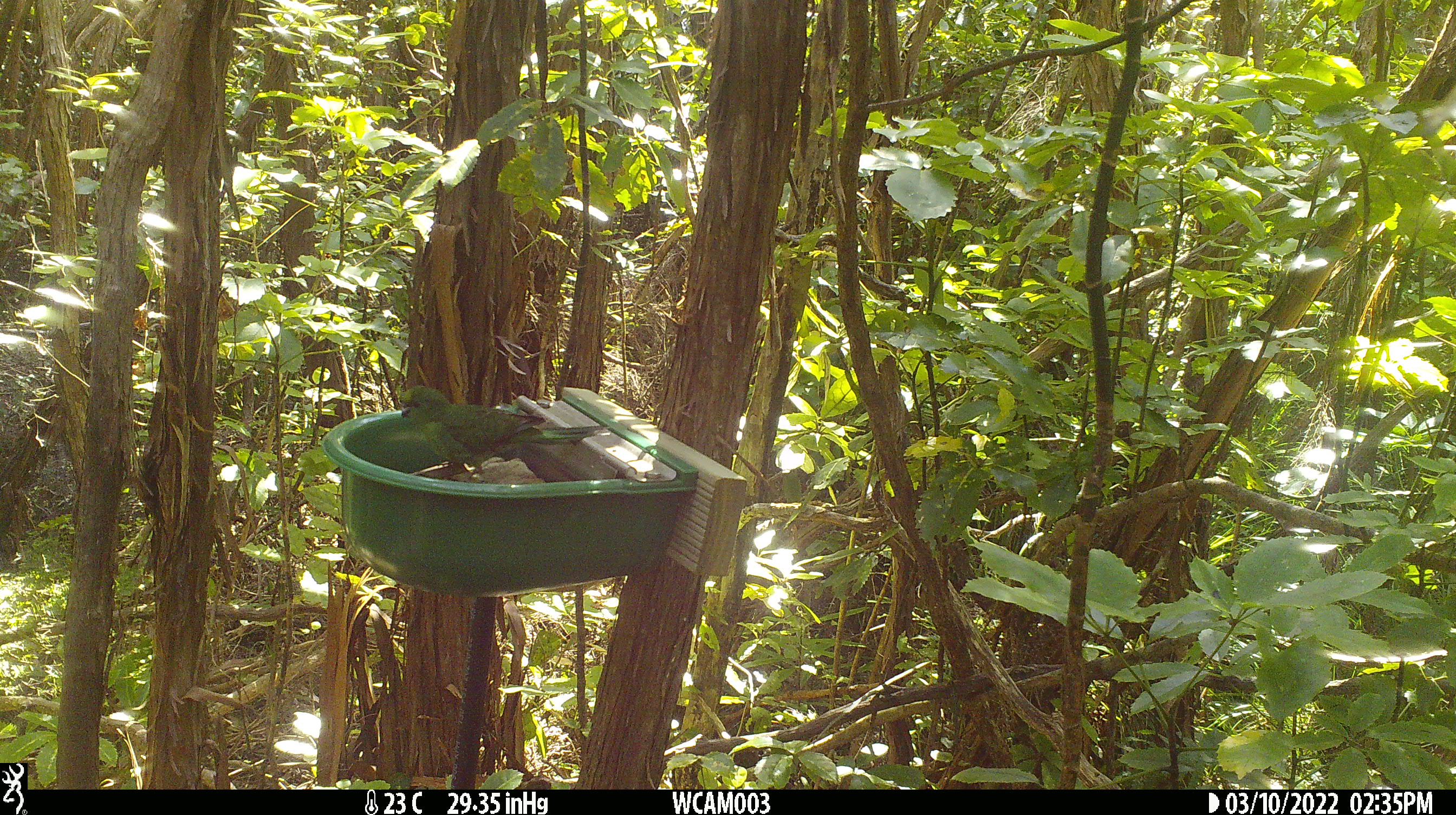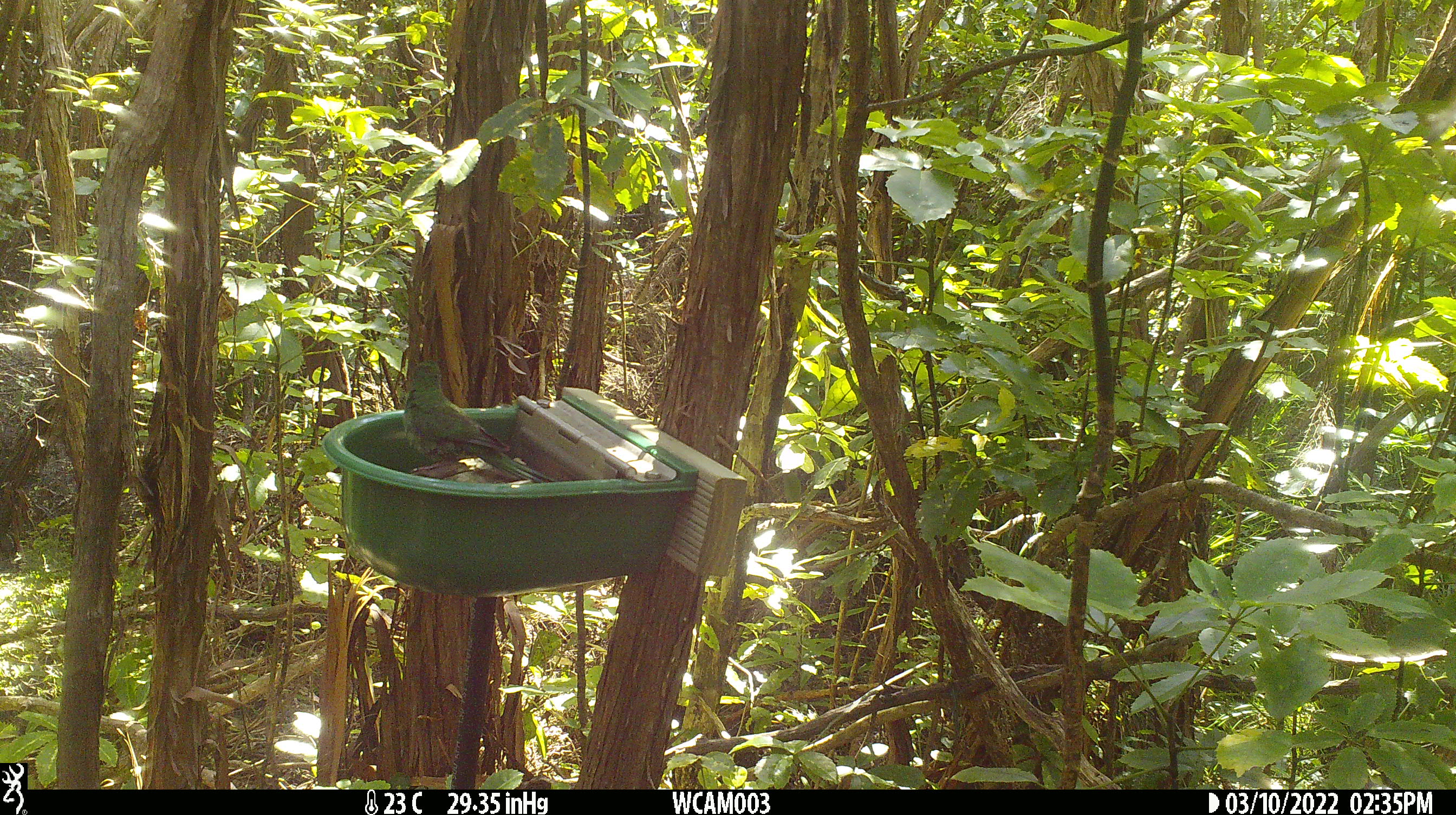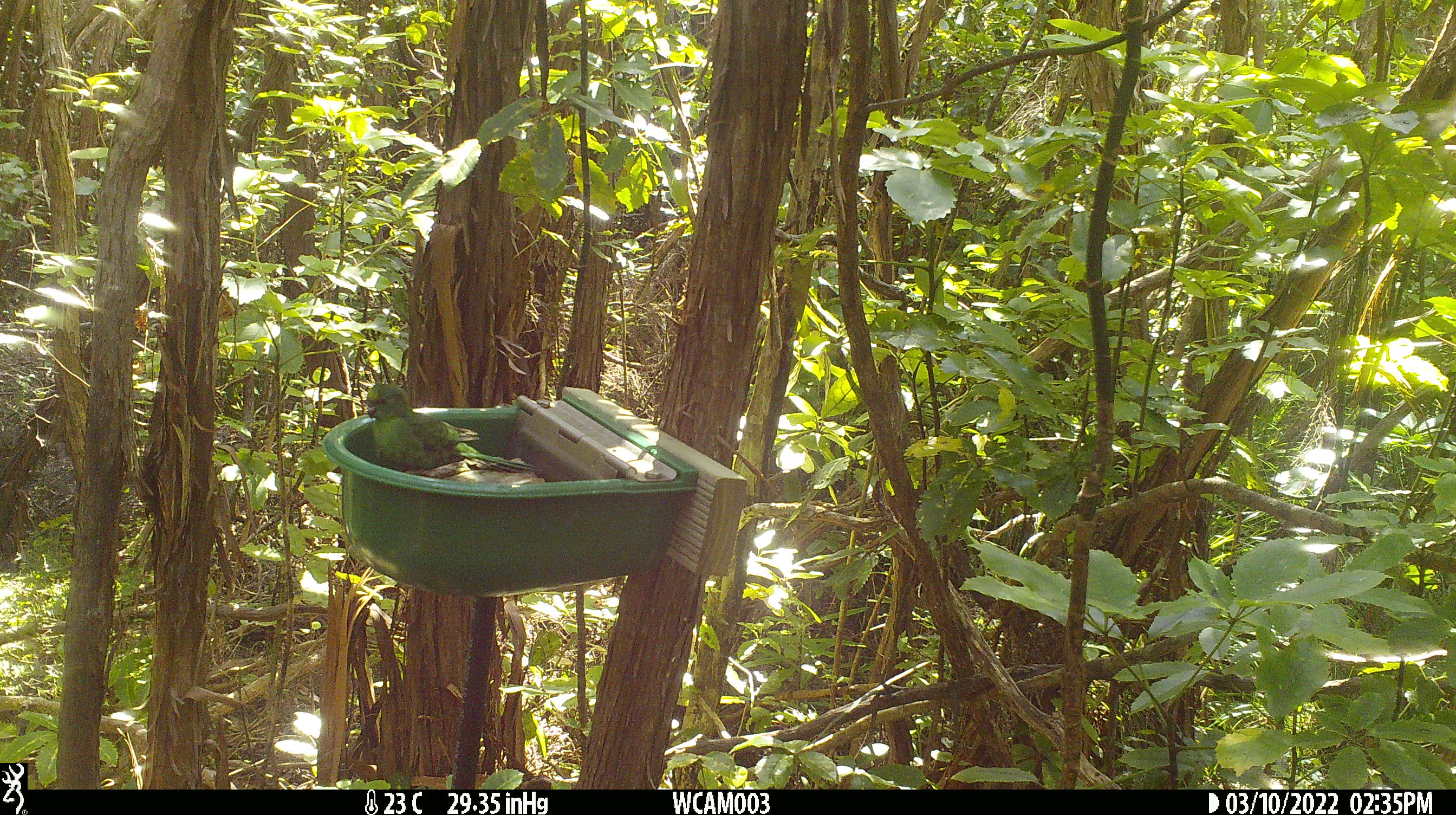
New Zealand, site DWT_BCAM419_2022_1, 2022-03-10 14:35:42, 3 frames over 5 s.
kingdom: Animalia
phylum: Chordata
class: Aves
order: Psittaciformes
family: Psittaculidae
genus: Cyanoramphus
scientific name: Cyanoramphus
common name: parakeet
Parakeet (Cyanoramphus).